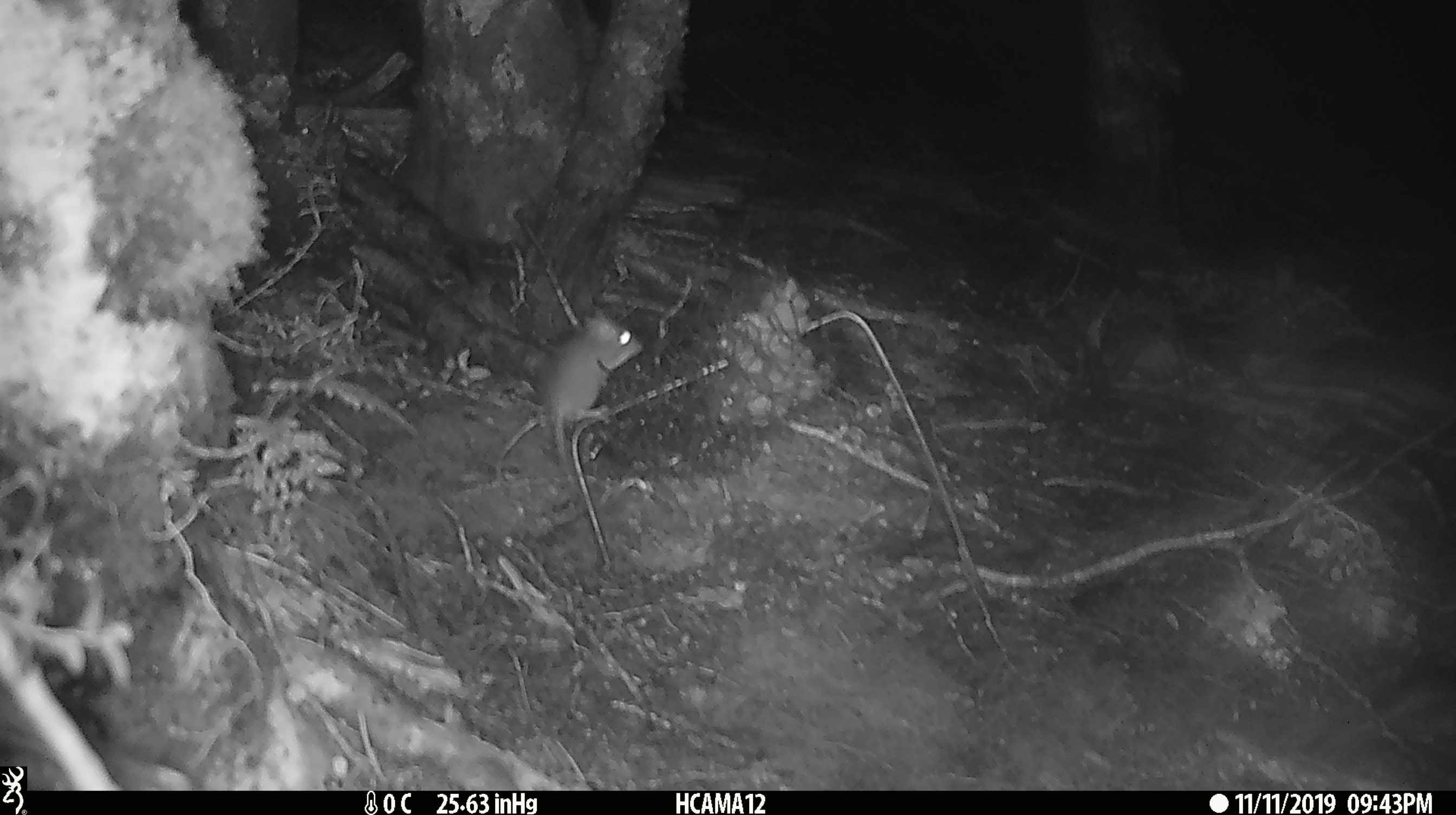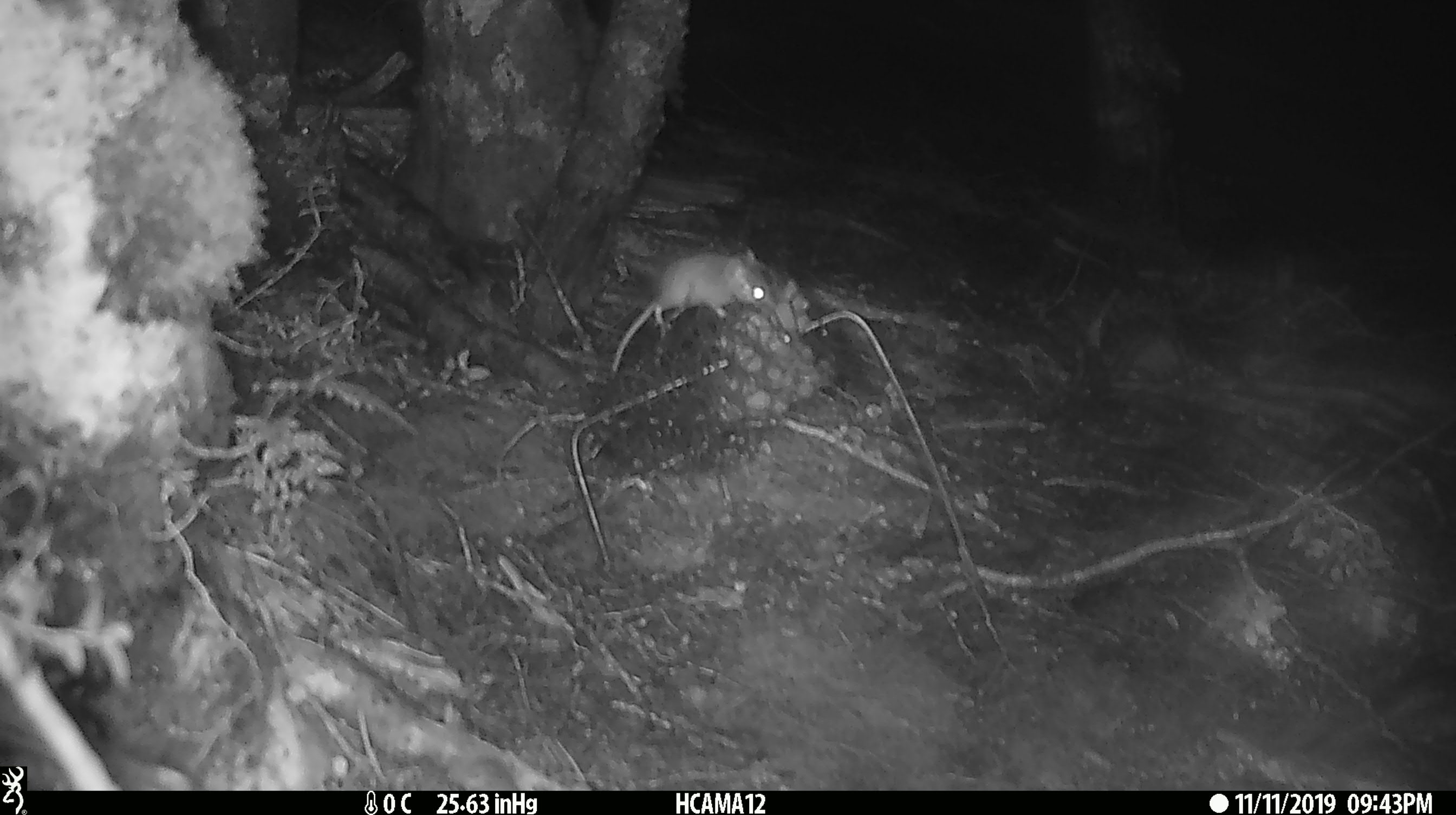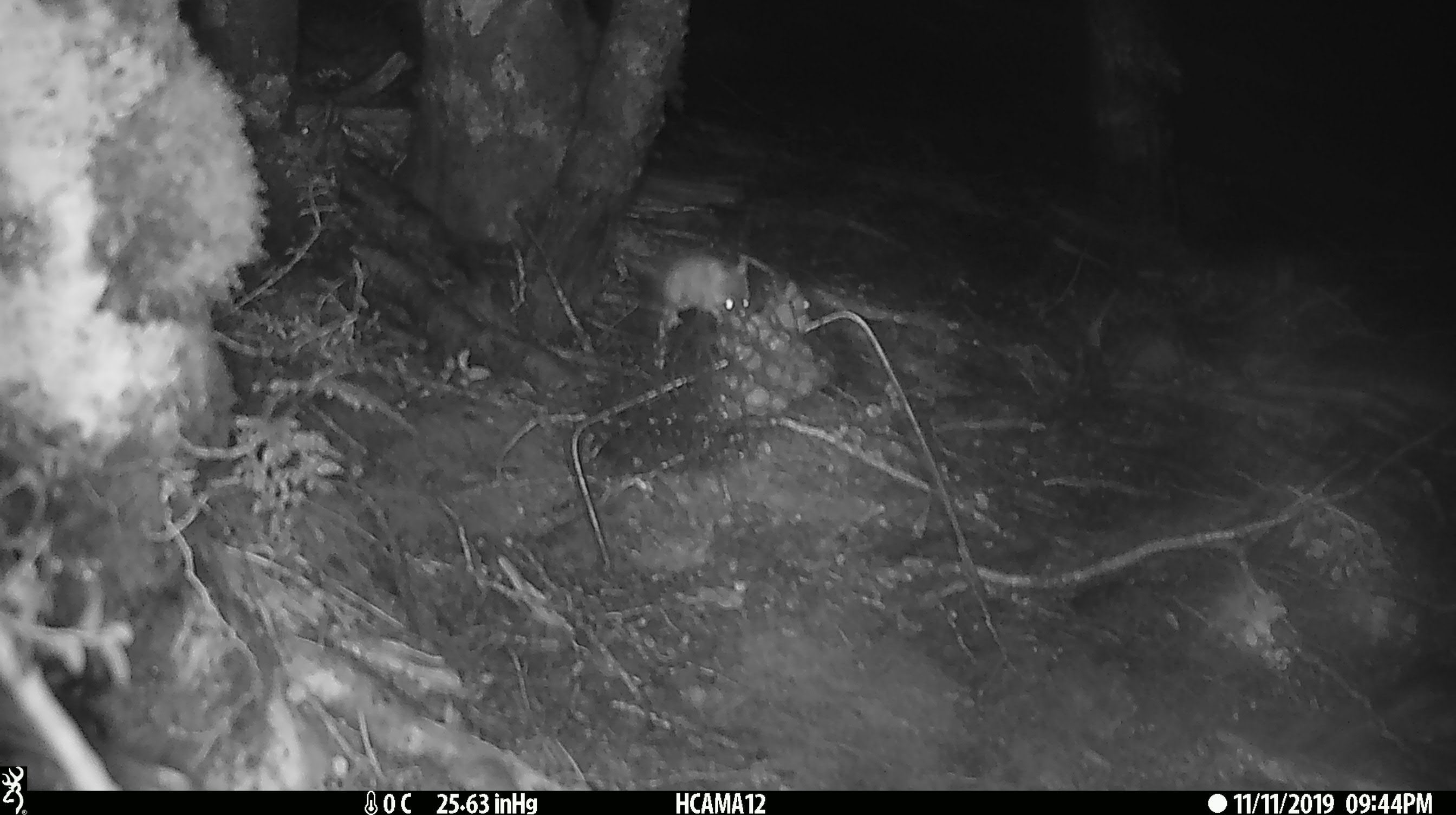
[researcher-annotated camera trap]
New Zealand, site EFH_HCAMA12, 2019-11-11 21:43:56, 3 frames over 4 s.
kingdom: Animalia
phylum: Chordata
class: Mammalia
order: Rodentia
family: Muridae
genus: Mus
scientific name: Mus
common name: mouse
Mouse (Mus).